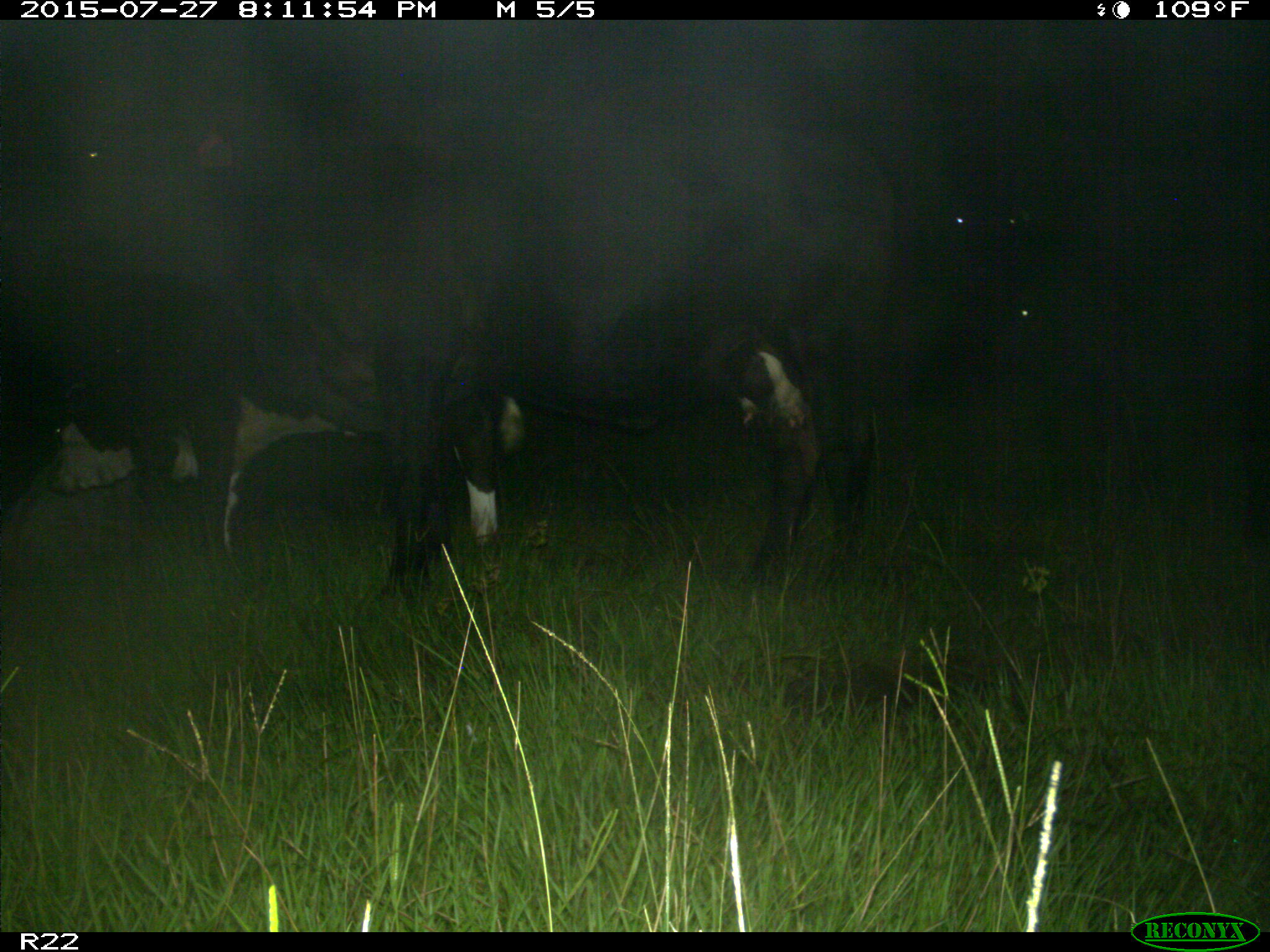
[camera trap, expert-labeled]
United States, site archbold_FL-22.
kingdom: Animalia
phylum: Chordata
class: Mammalia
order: Artiodactyla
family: Bovidae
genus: Bos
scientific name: Bos taurus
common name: domestic cow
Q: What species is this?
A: Bos taurus (domestic cow).